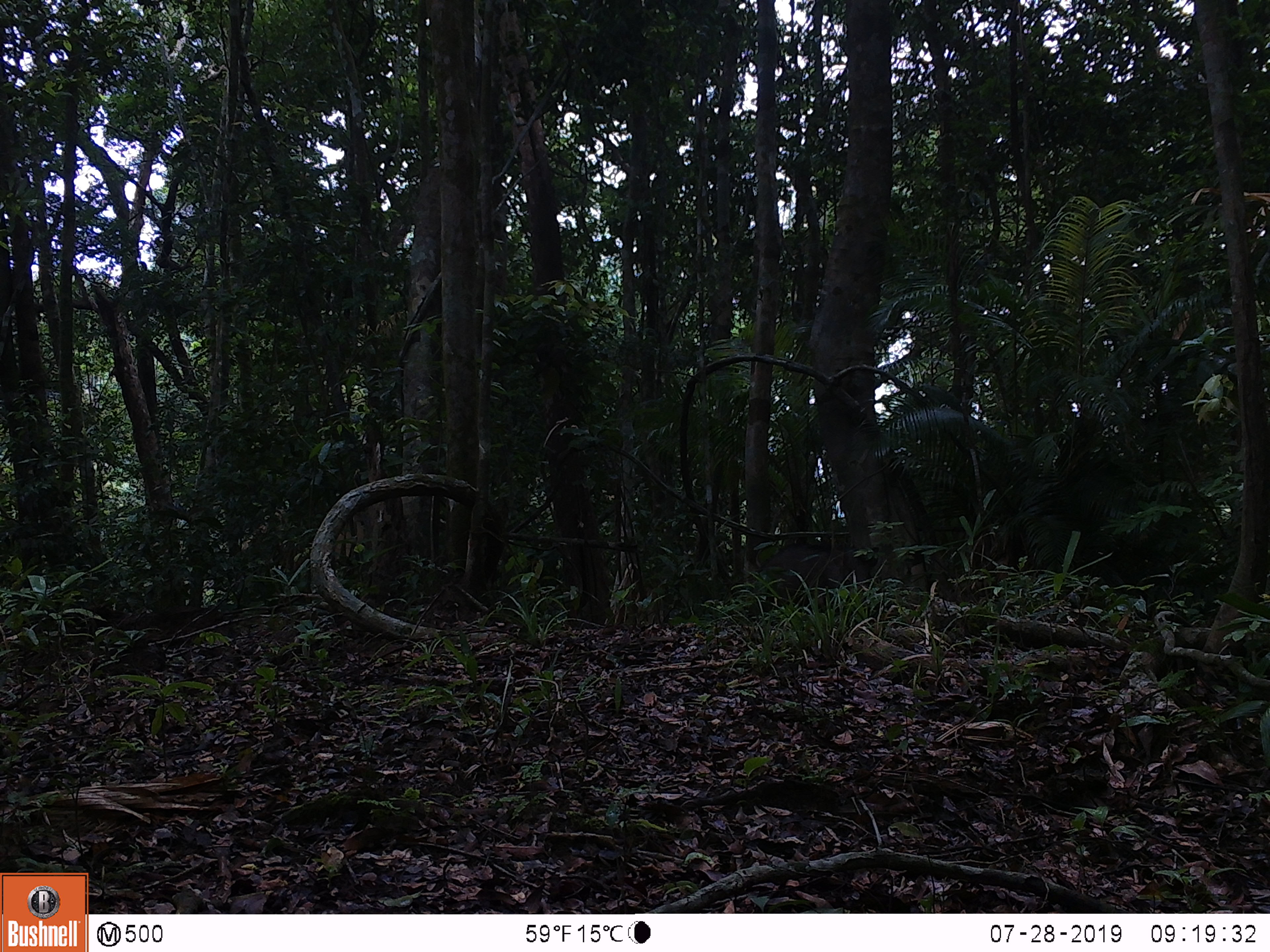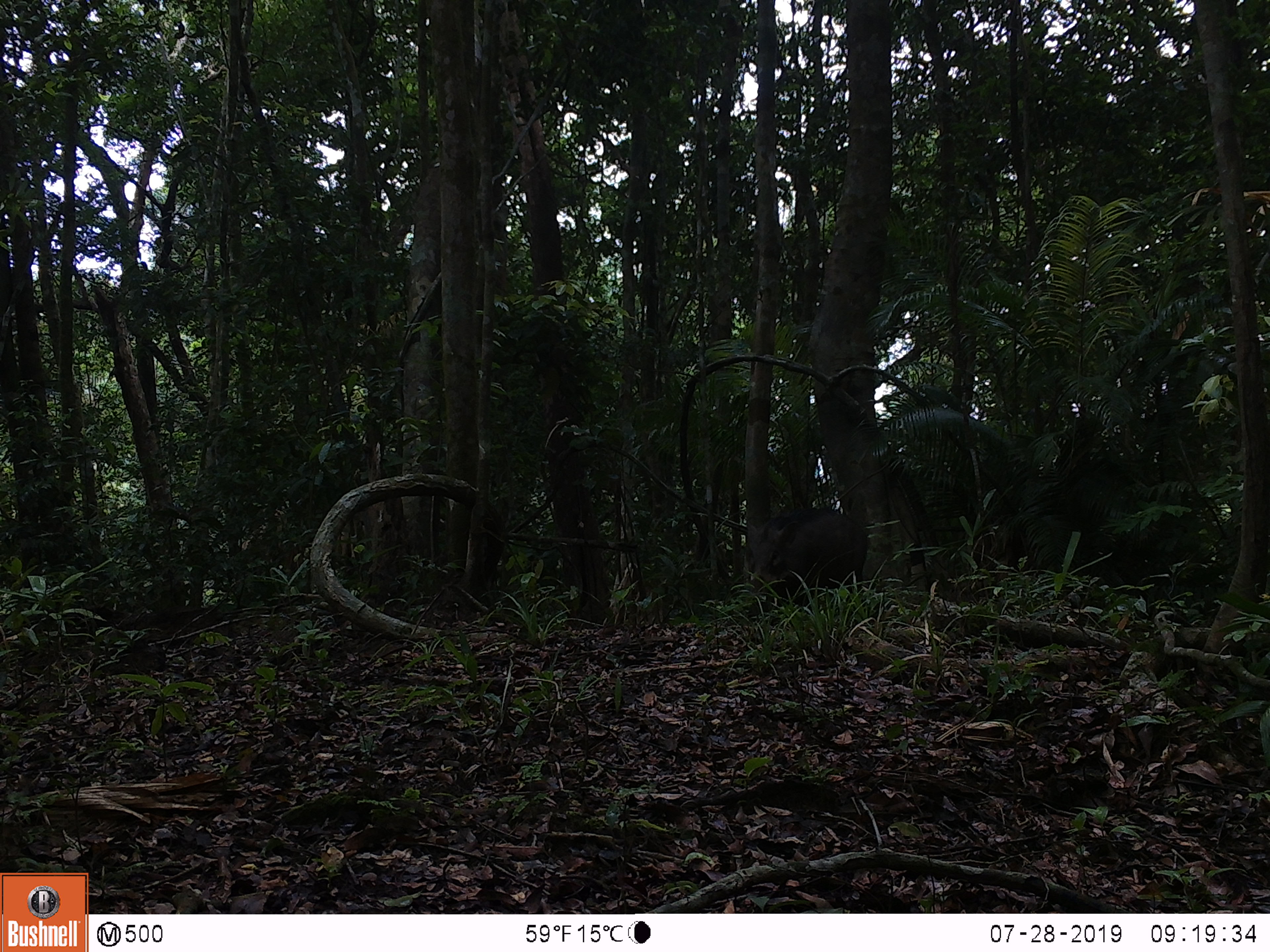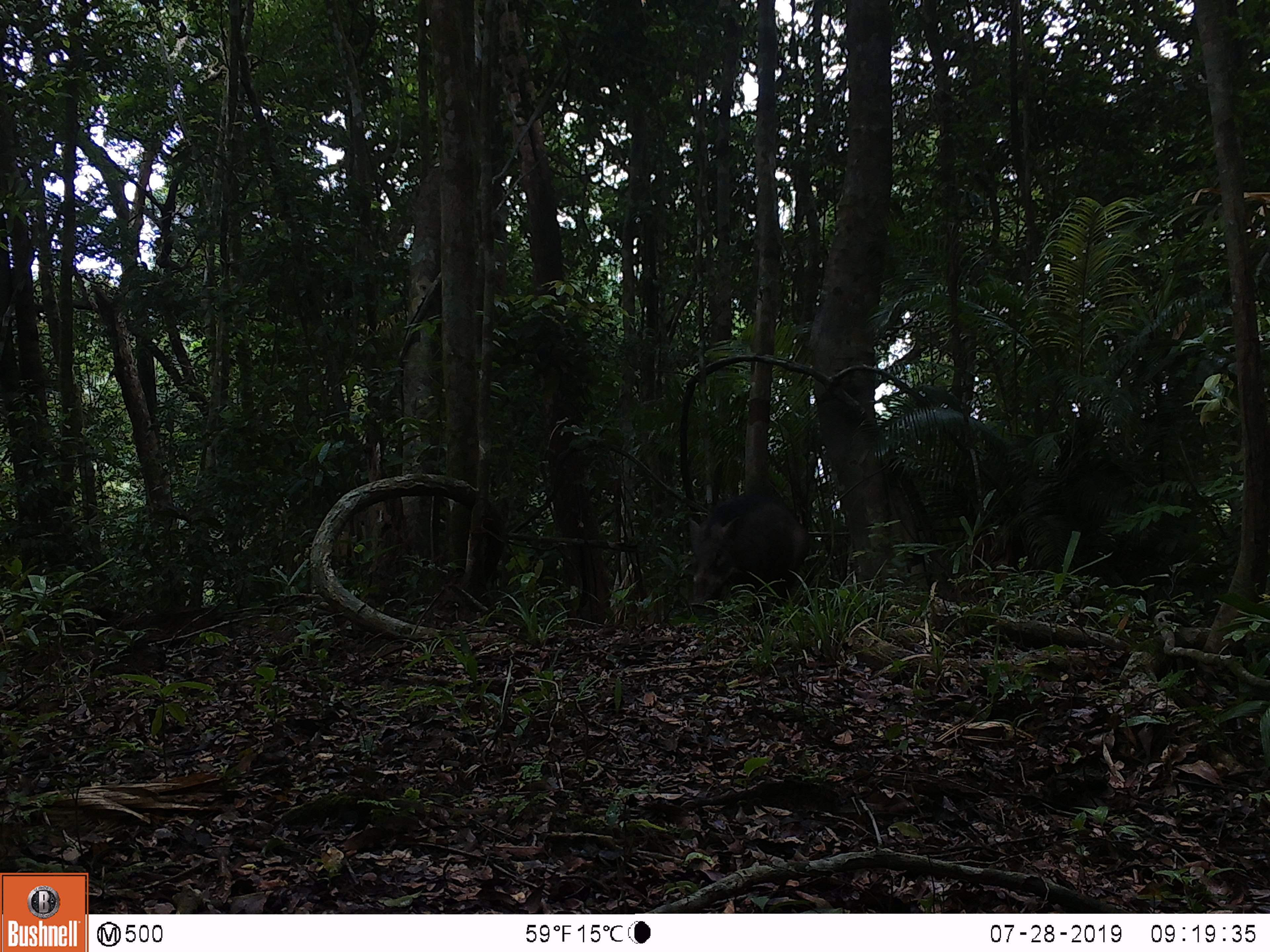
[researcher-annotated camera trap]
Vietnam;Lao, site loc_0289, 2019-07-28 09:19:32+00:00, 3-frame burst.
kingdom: Animalia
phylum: Chordata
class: Mammalia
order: Artiodactyla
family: Suidae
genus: Sus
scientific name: Sus scrofa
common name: eurasian wild pig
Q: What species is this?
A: Eurasian wild pig (Sus scrofa).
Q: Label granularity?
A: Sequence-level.